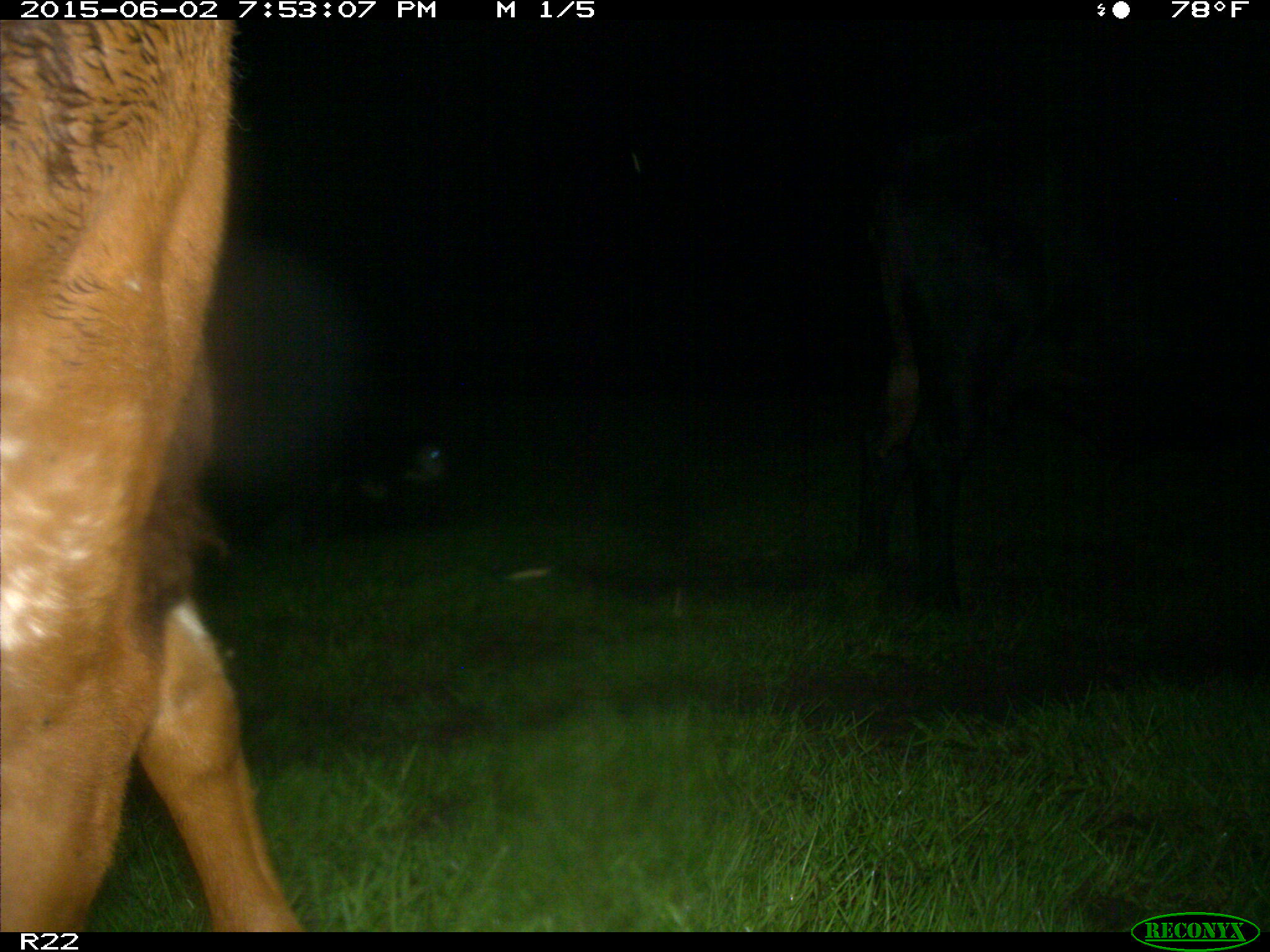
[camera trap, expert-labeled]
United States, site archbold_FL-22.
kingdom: Animalia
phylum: Chordata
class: Mammalia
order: Artiodactyla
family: Bovidae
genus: Bos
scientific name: Bos taurus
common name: domestic cow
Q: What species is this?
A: Bos taurus (domestic cow).